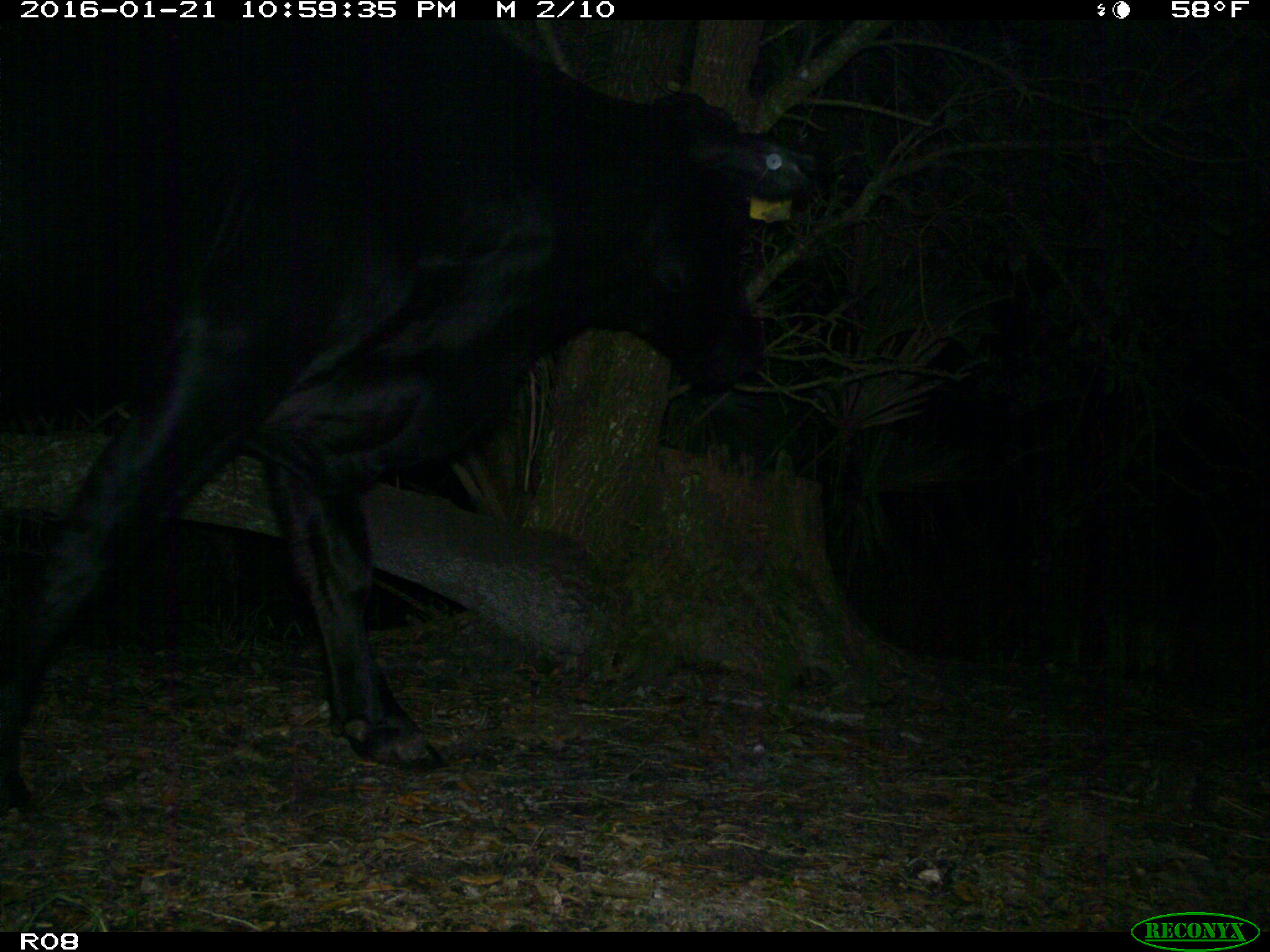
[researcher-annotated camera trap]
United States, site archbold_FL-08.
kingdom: Animalia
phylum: Chordata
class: Mammalia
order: Artiodactyla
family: Bovidae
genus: Bos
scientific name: Bos taurus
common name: domestic cow